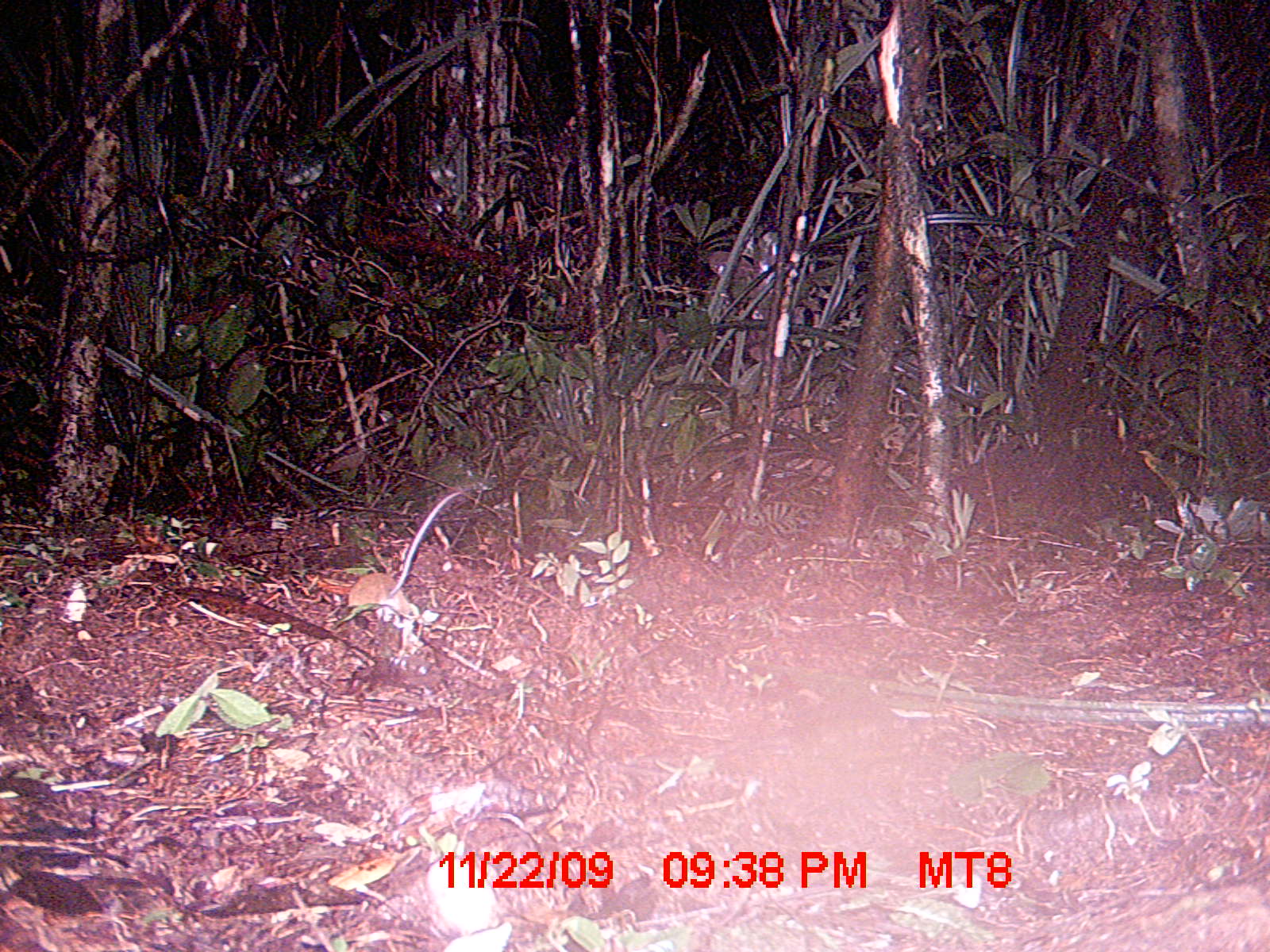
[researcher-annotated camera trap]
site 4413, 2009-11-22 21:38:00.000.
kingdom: Animalia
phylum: Chordata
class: Mammalia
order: Rodentia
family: Nesomyidae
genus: Eliurus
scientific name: Eliurus penicillatus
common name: white-tipped tufted-tailed rat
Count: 1.